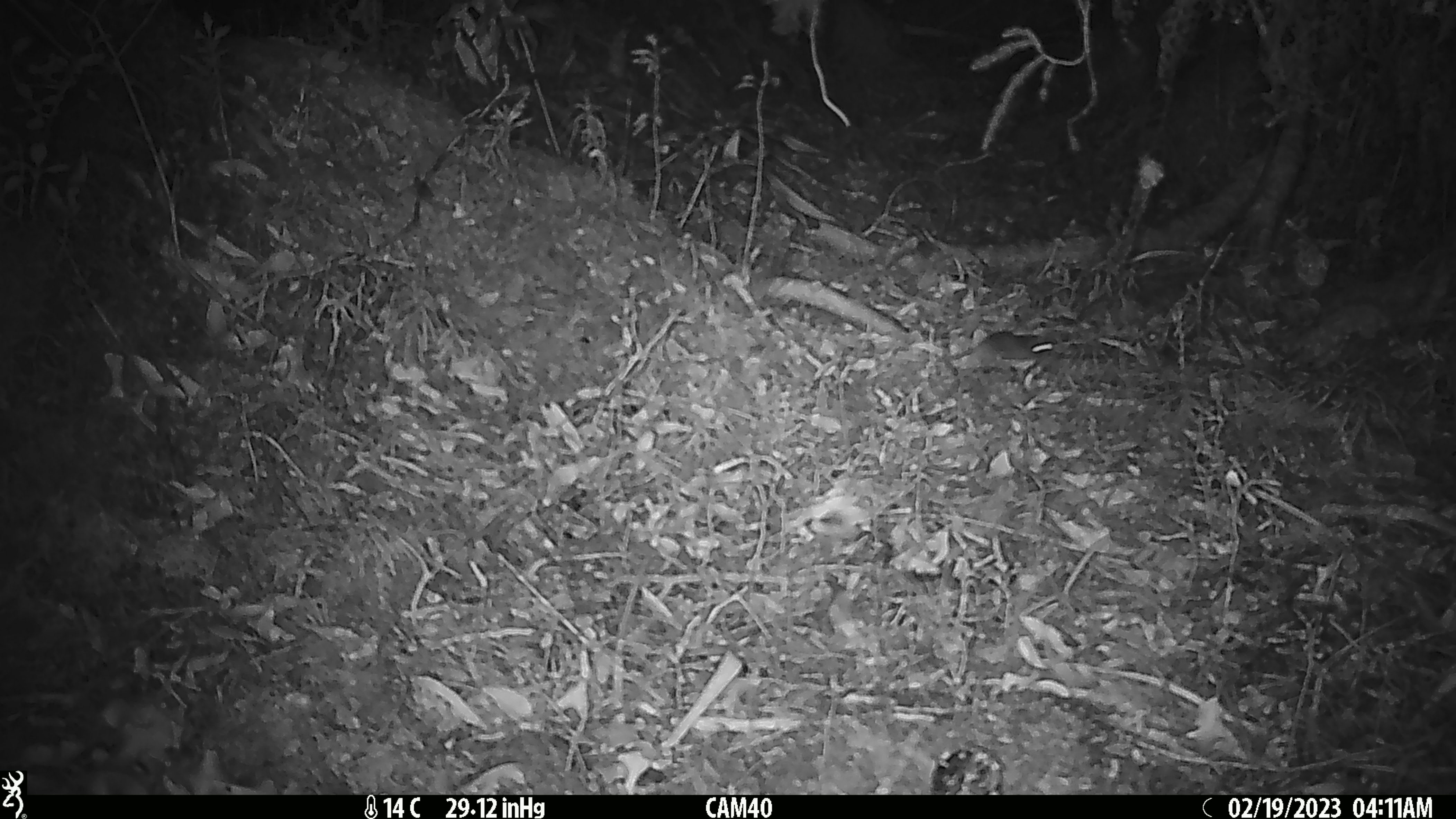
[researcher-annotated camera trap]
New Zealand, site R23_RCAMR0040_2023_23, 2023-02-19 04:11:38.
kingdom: Animalia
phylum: Chordata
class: Mammalia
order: Rodentia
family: Muridae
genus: Mus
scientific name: Mus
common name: mouse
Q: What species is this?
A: Mouse (Mus).